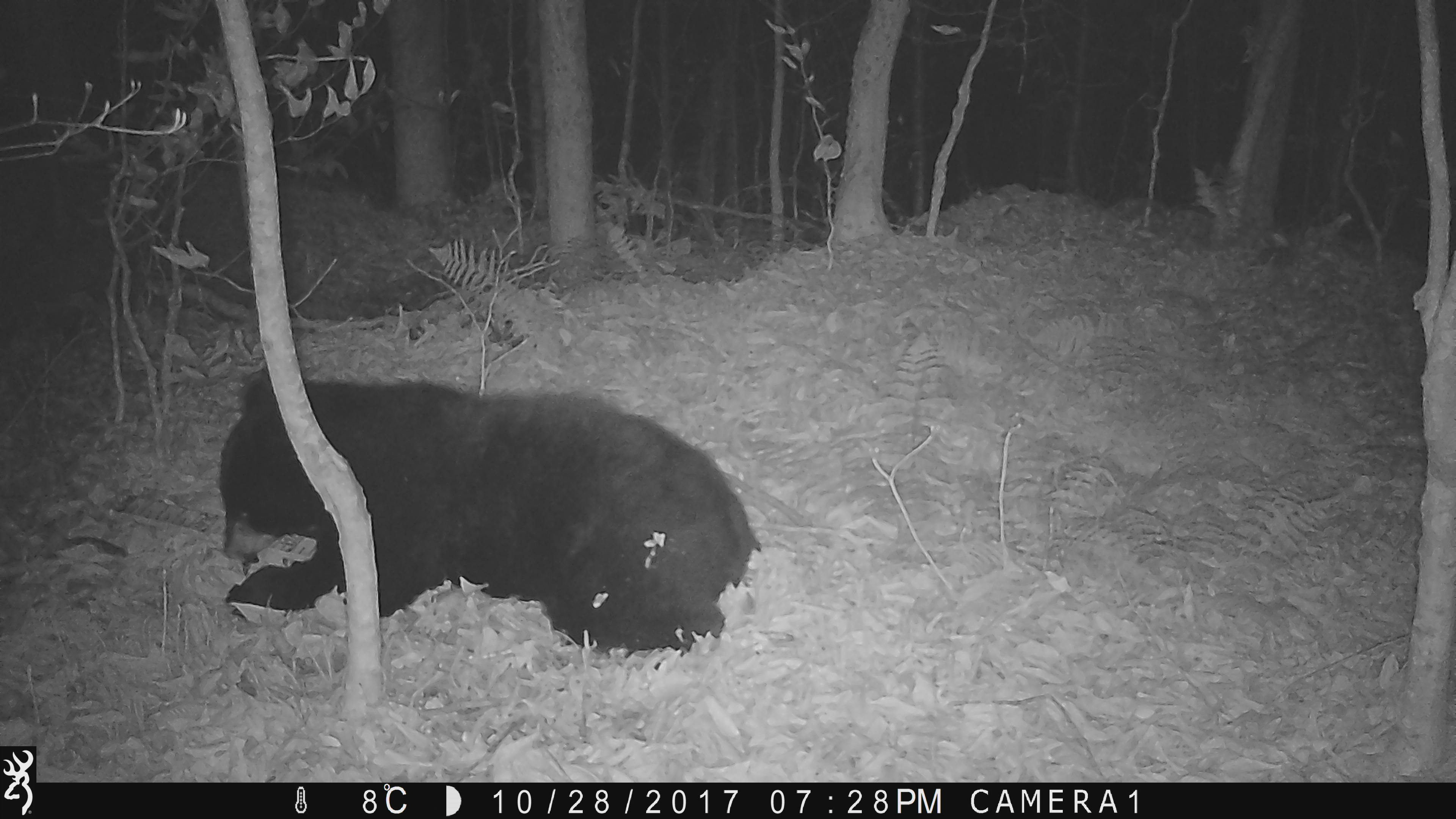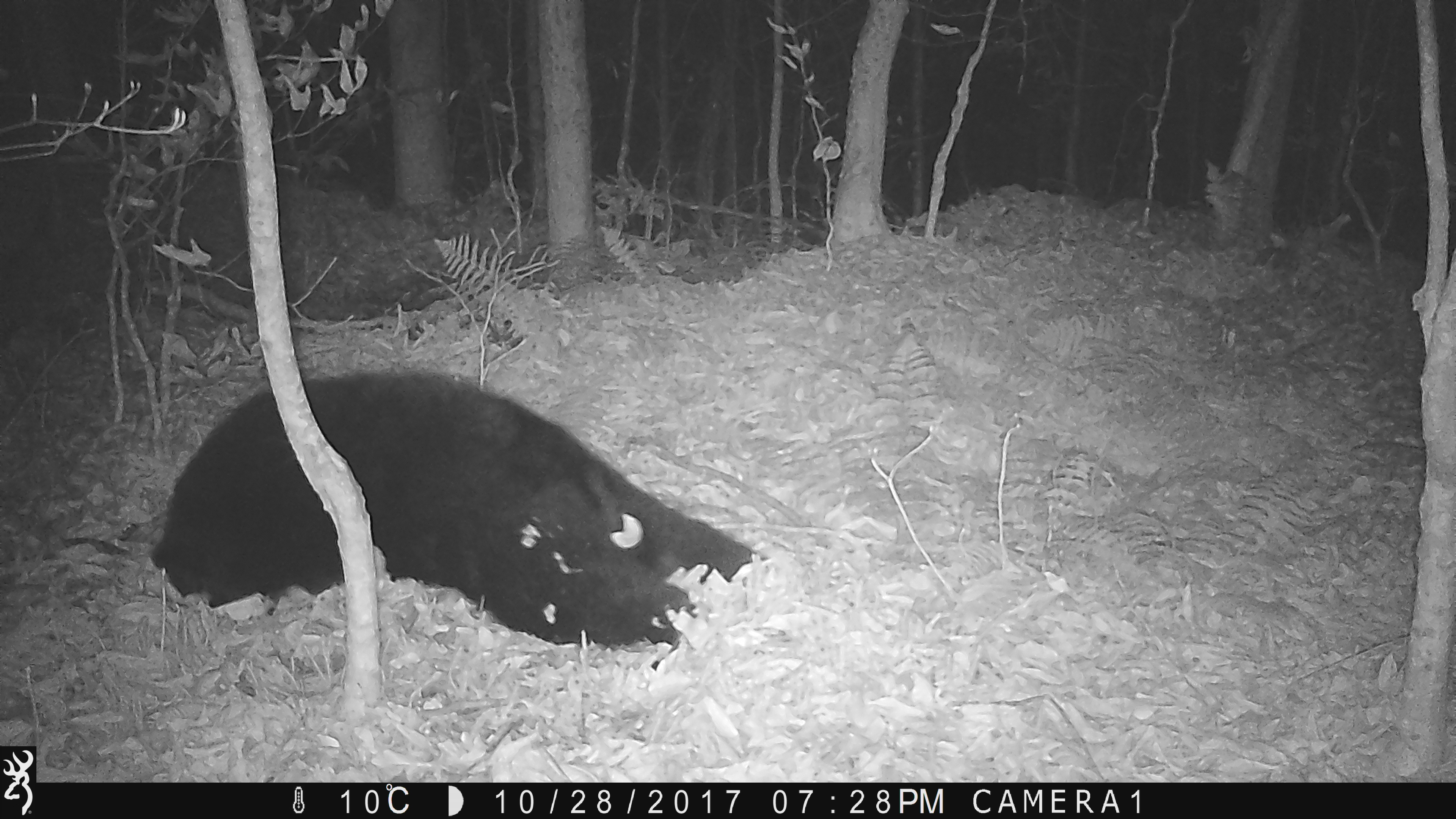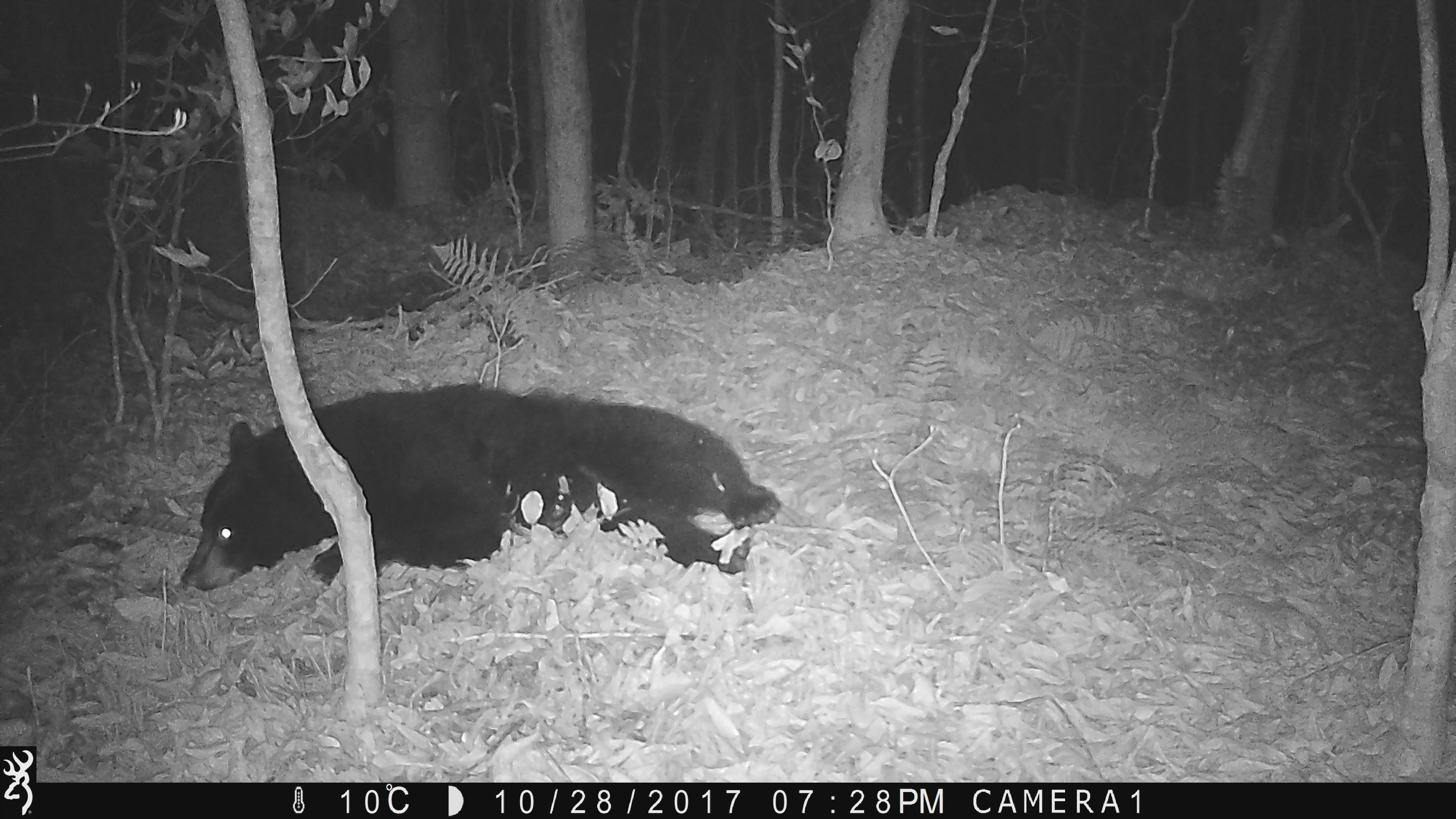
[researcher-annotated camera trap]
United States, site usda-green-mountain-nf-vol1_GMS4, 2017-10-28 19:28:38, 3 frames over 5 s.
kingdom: Animalia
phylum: Chordata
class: Mammalia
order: Carnivora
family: Ursidae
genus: Ursus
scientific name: Ursus americanus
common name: black bear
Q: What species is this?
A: Black bear (Ursus americanus).